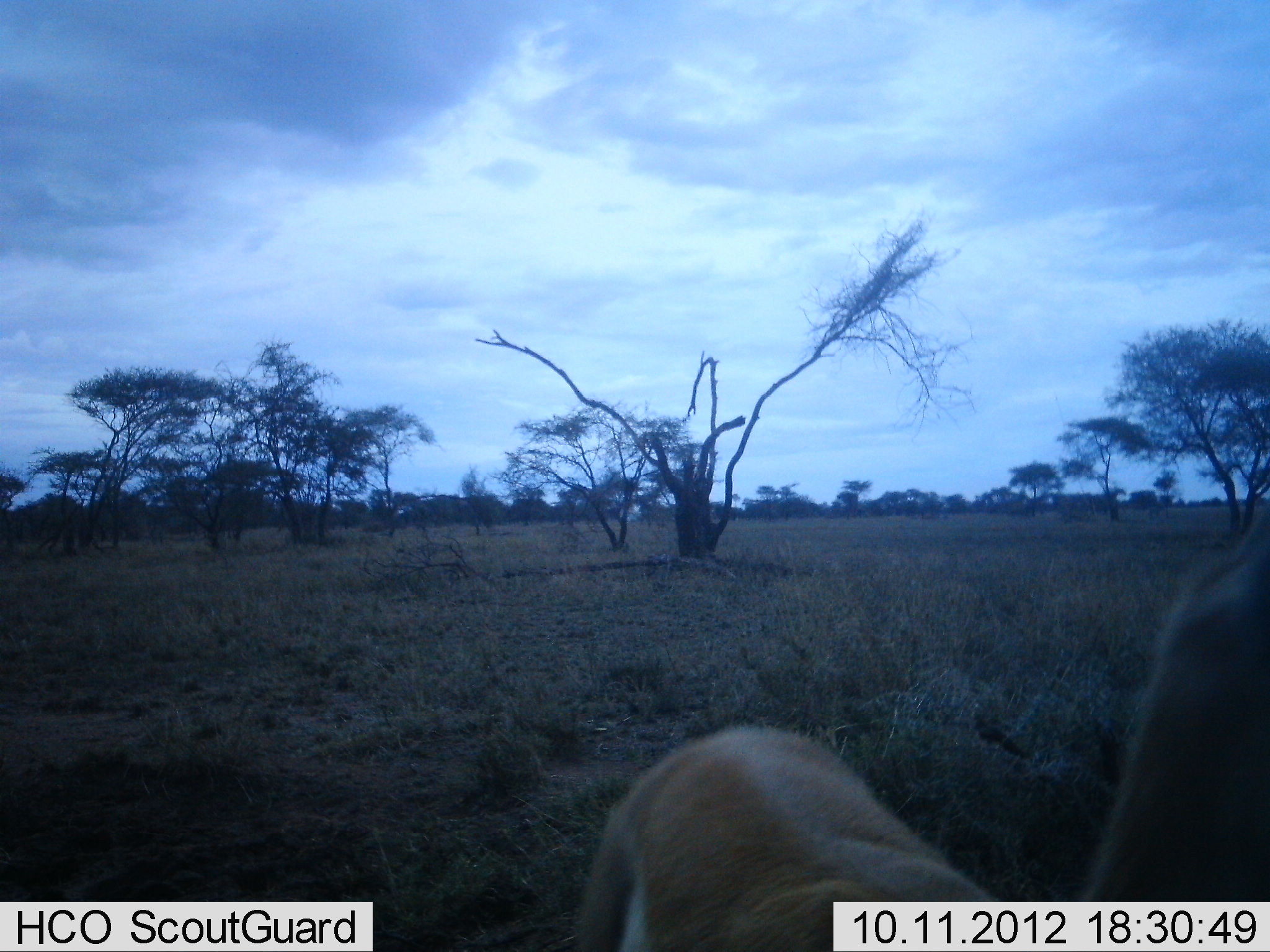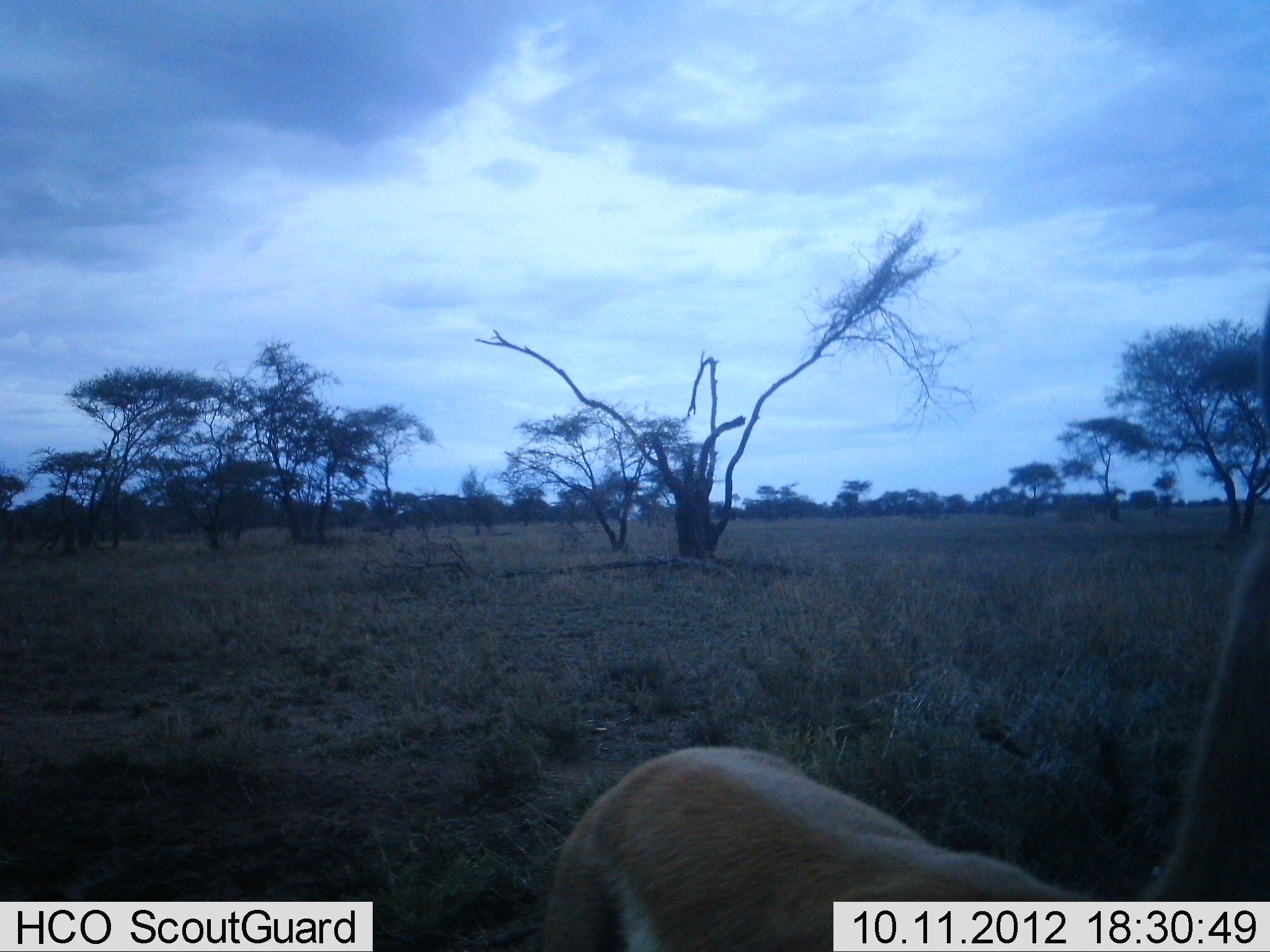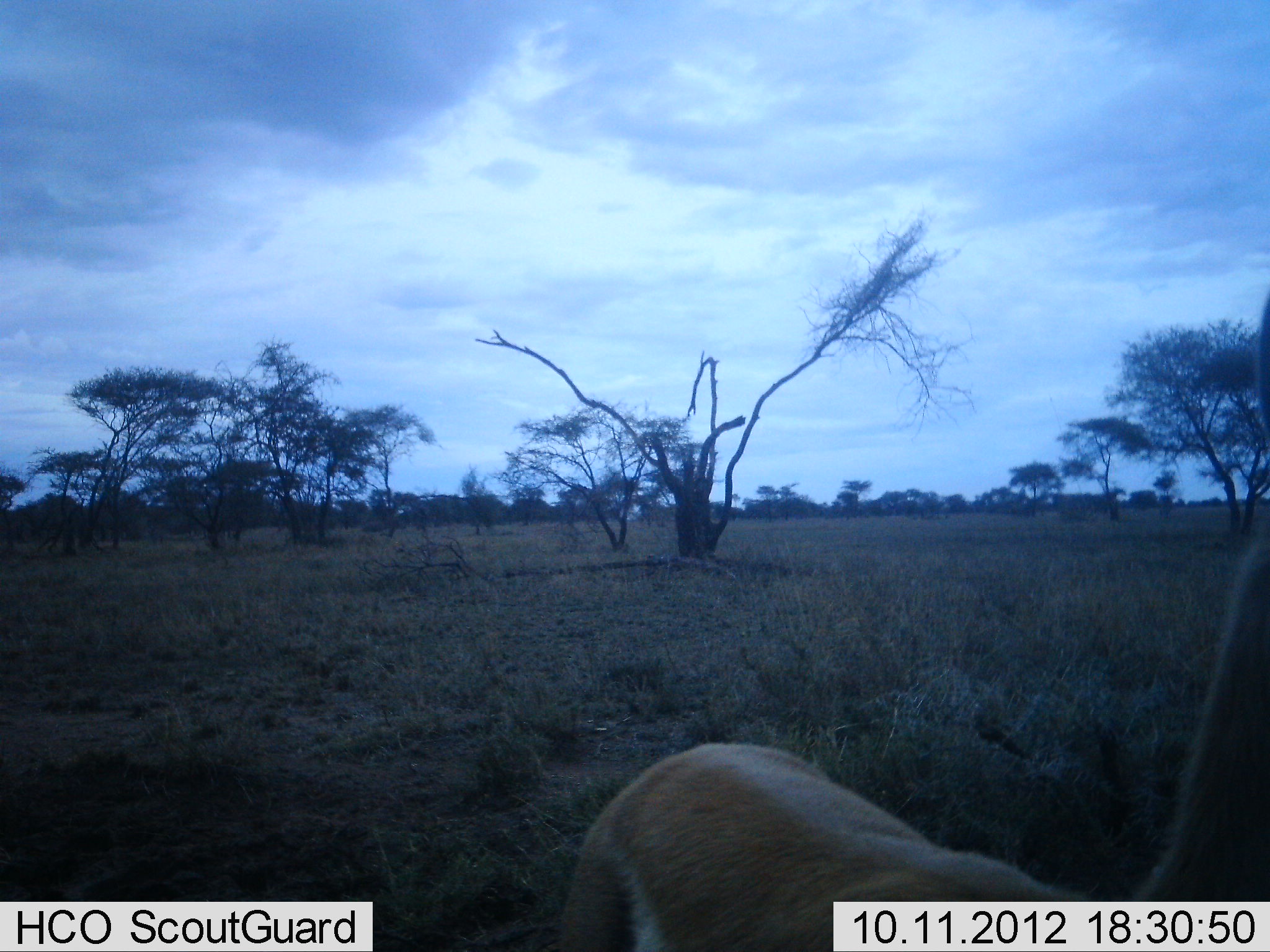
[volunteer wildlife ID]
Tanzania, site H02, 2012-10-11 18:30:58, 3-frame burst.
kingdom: Animalia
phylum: Chordata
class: Mammalia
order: Artiodactyla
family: Bovidae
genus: Nanger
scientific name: Nanger granti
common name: grant's gazelle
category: gazellegrants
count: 1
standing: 86%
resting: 14%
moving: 0%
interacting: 0%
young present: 0%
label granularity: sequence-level